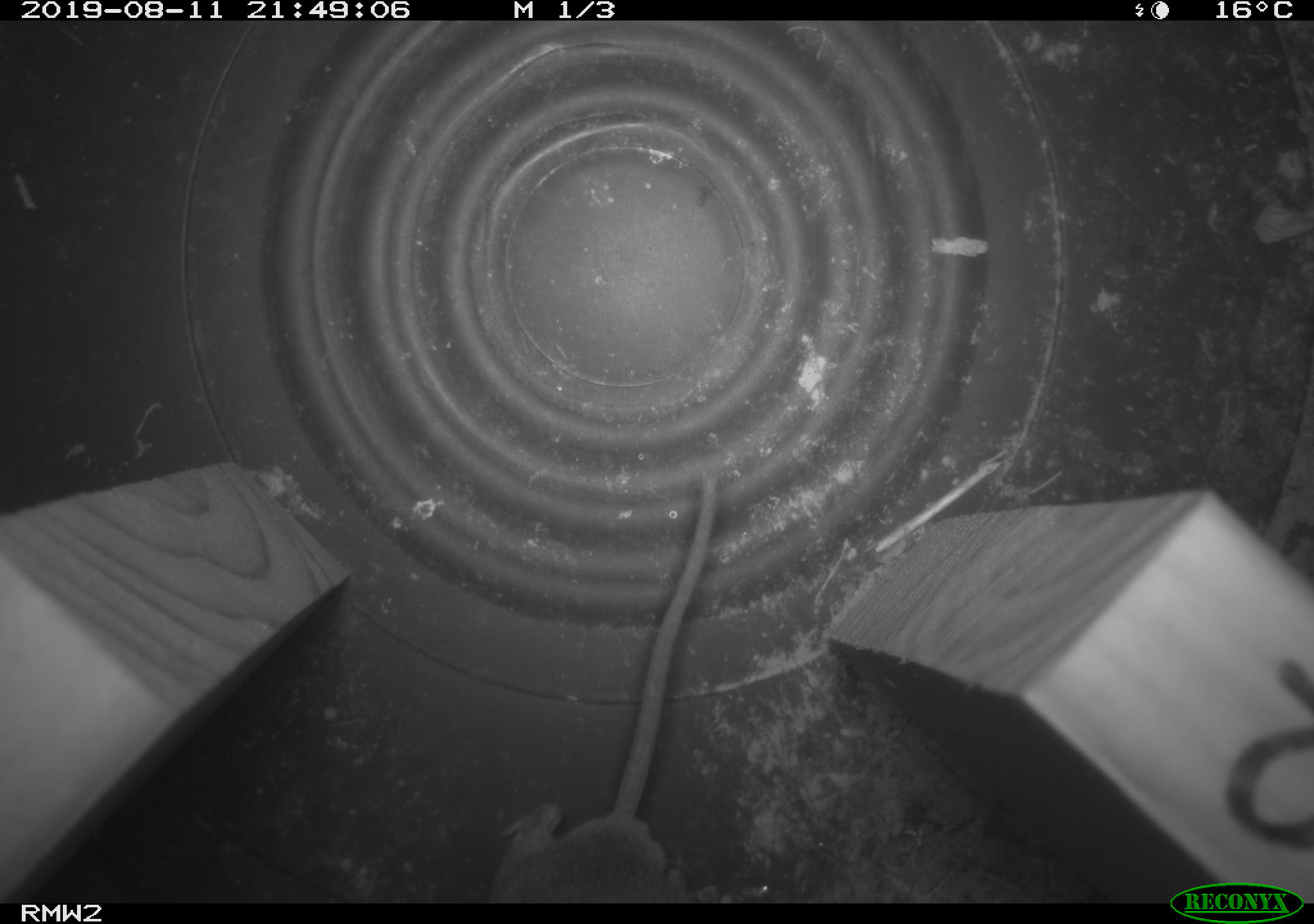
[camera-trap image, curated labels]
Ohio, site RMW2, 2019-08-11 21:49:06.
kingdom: Animalia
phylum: Chordata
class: Mammalia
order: Rodentia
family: Cricetidae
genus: Peromyscus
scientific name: Peromyscus leucopus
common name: white-footed mouse